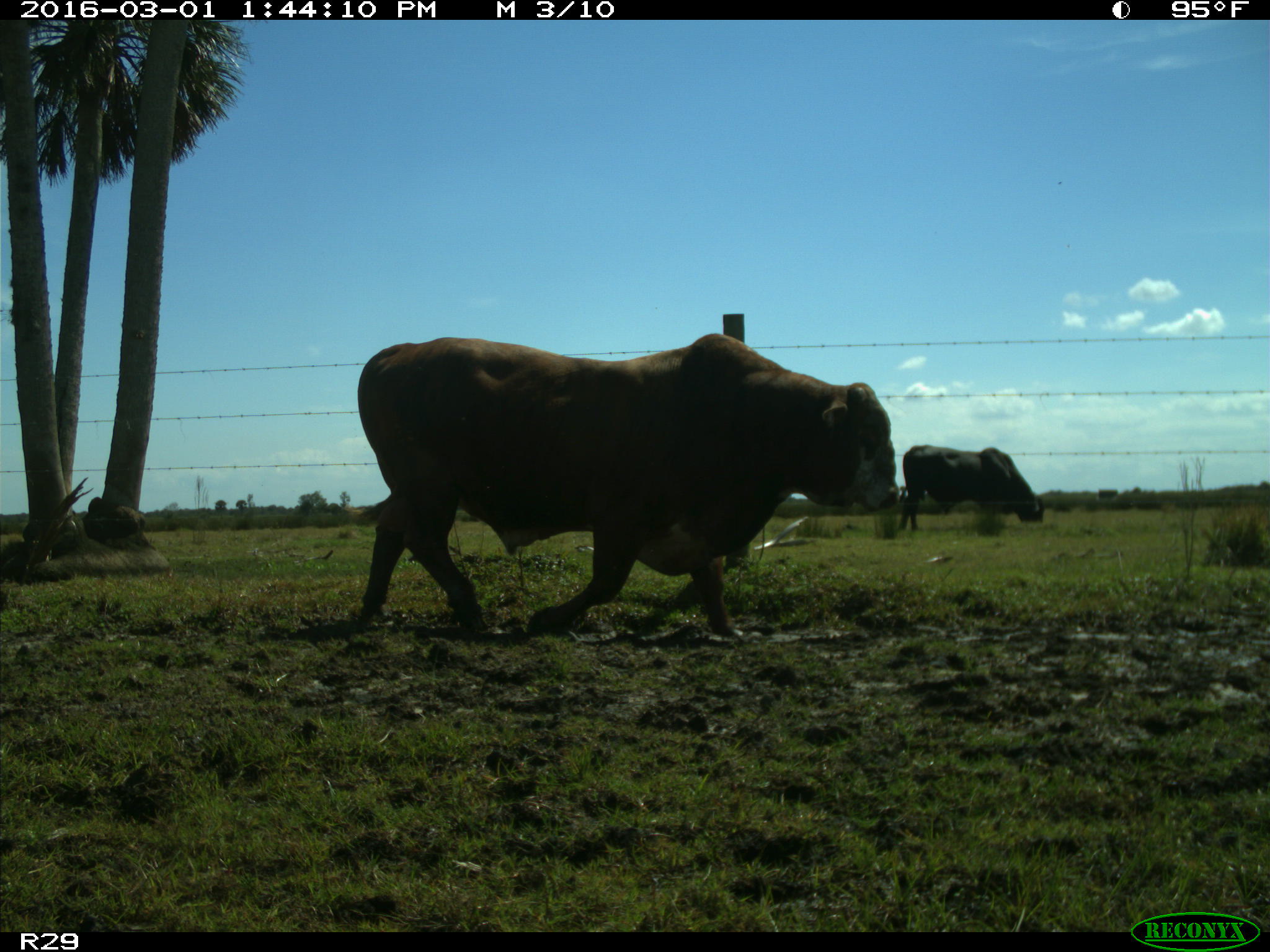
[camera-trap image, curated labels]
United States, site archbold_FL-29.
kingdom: Animalia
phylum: Chordata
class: Mammalia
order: Artiodactyla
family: Bovidae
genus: Bos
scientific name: Bos taurus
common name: domestic cow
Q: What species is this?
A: Bos taurus (domestic cow).